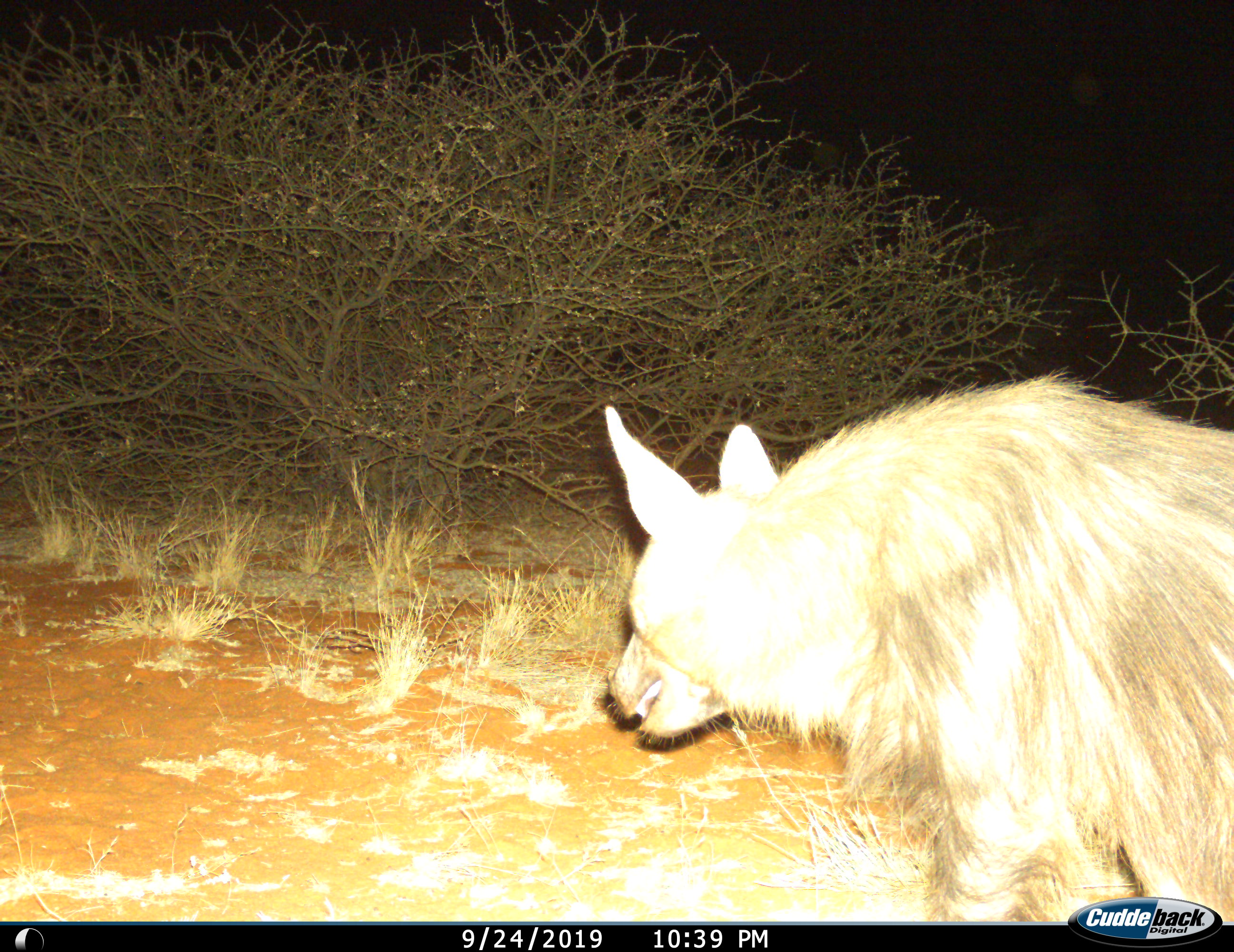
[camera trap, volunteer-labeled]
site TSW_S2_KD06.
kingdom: Animalia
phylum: Chordata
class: Mammalia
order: Carnivora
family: Hyaenidae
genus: Parahyaena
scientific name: Parahyaena brunnea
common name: brown hyena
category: hyenabrown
Hyenabrown (brown hyena) (Parahyaena brunnea), count 1. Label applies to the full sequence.